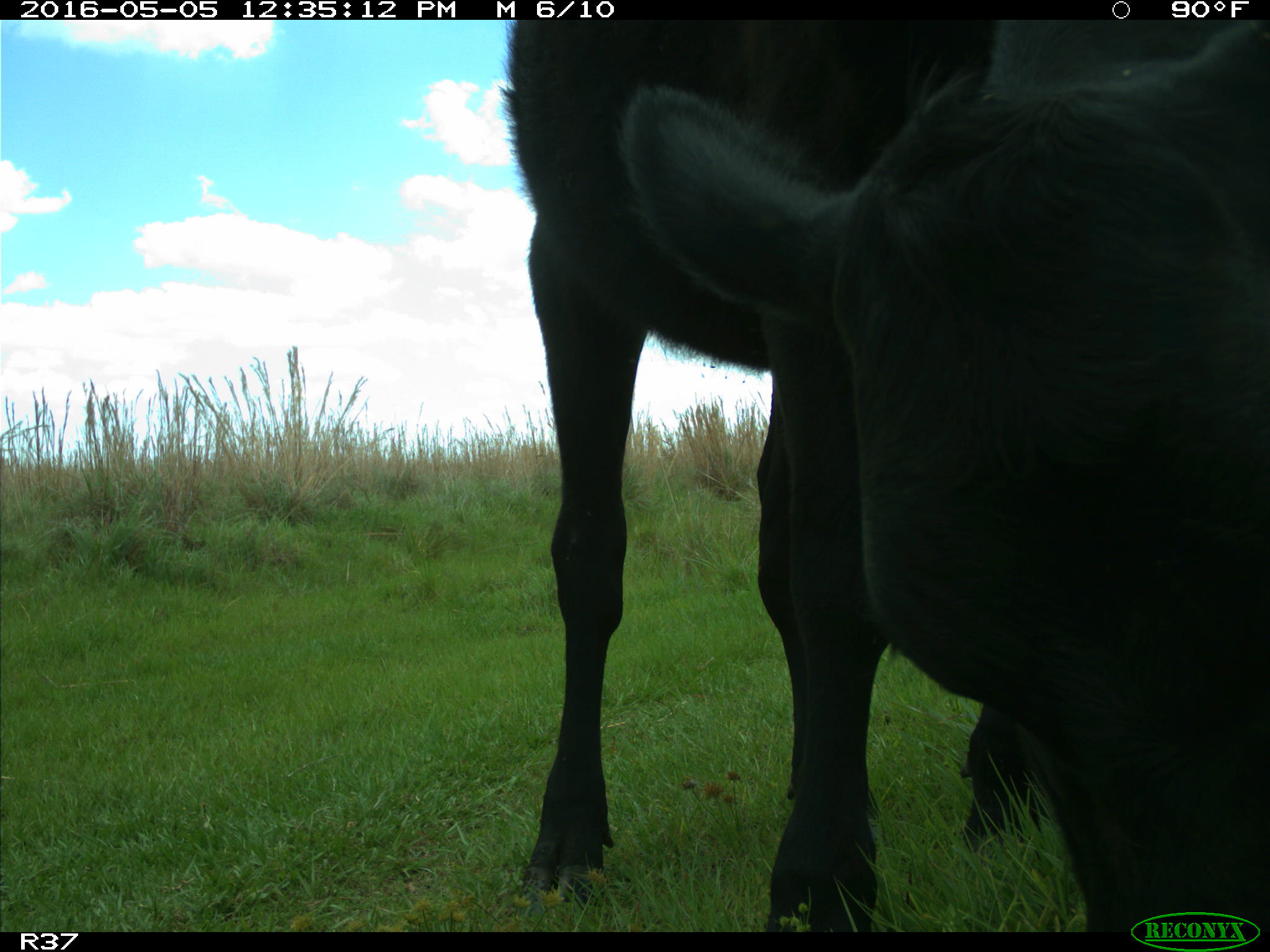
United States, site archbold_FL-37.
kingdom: Animalia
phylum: Chordata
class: Mammalia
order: Artiodactyla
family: Bovidae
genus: Bos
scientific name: Bos taurus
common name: domestic cow